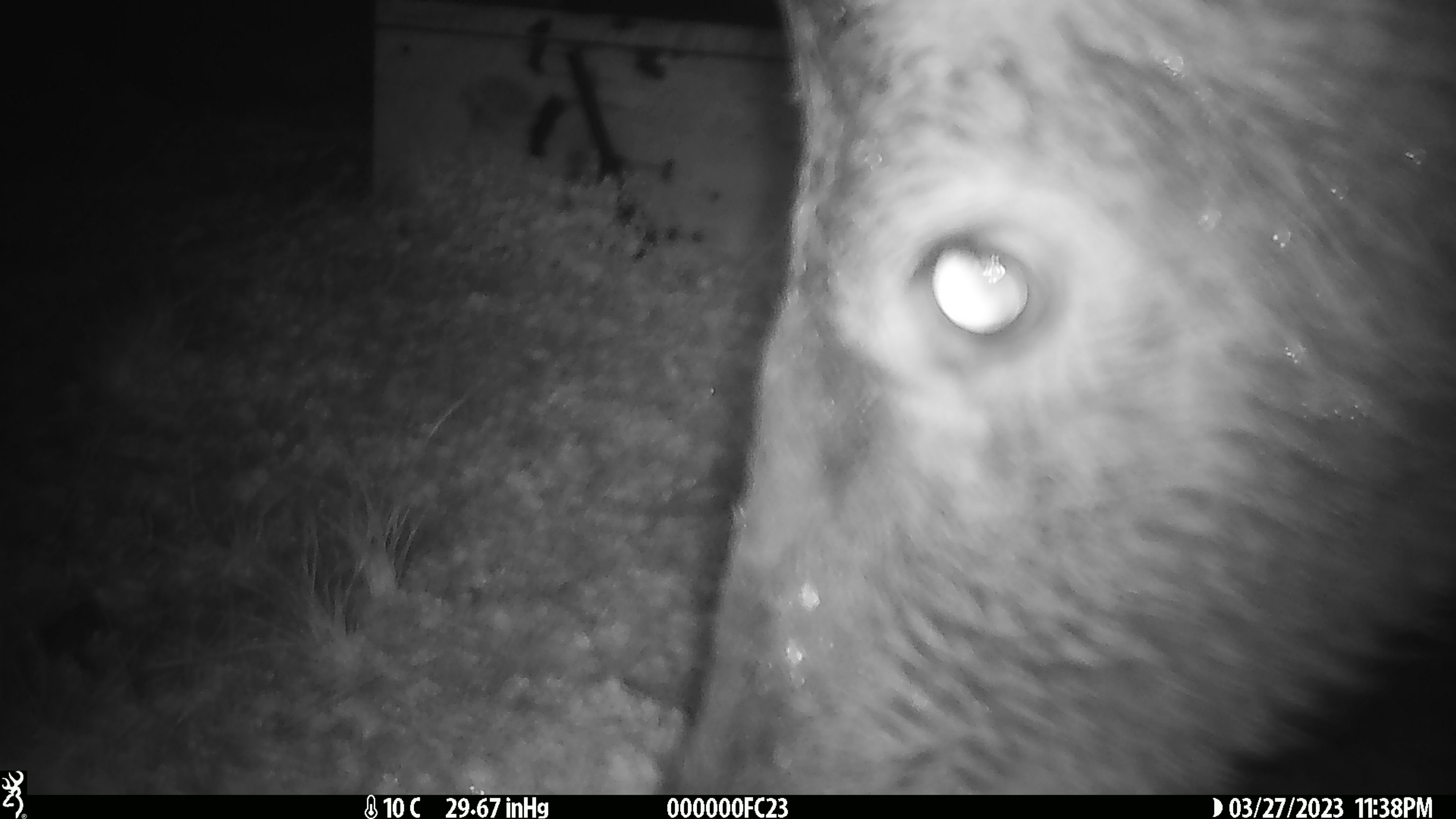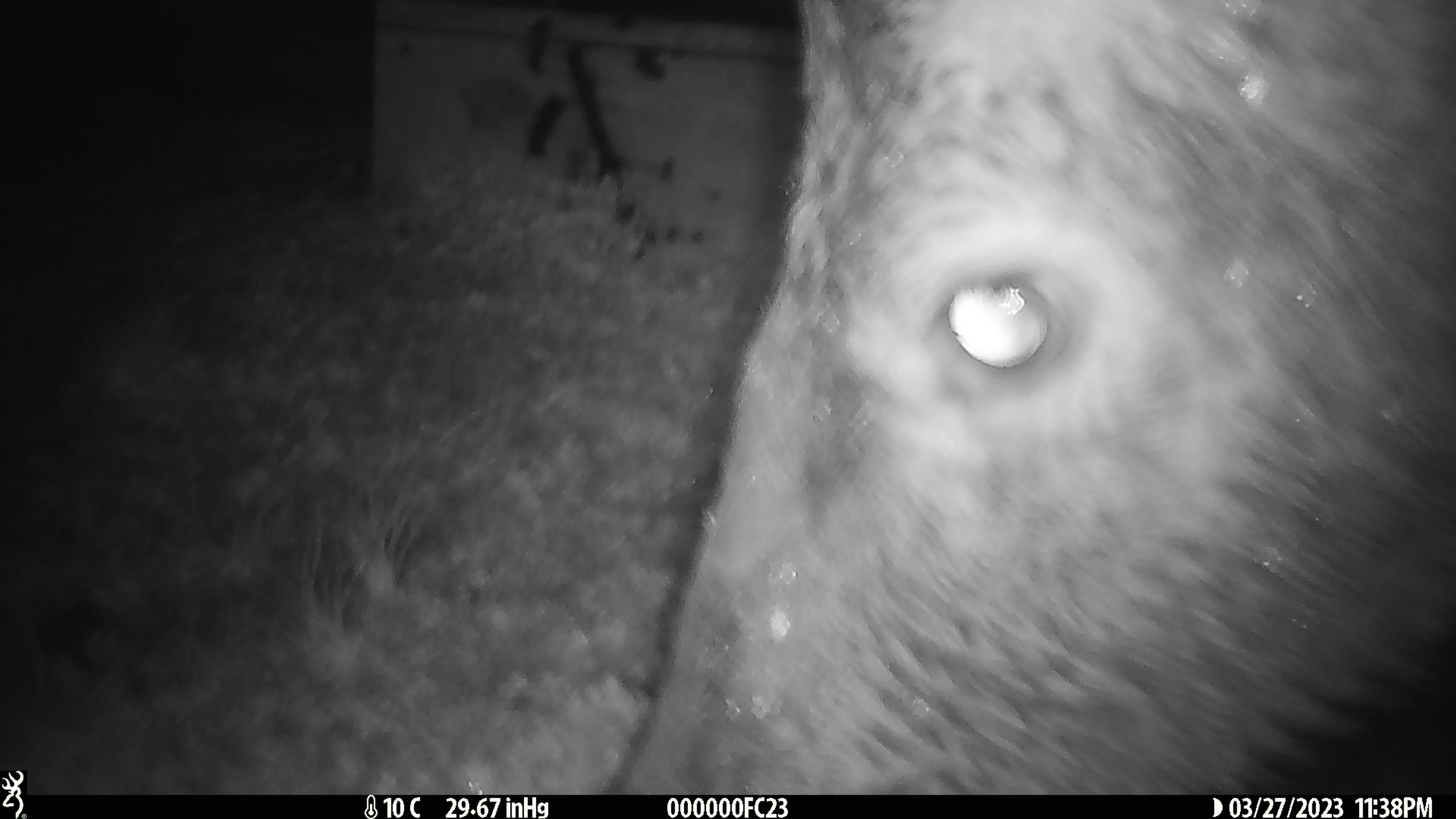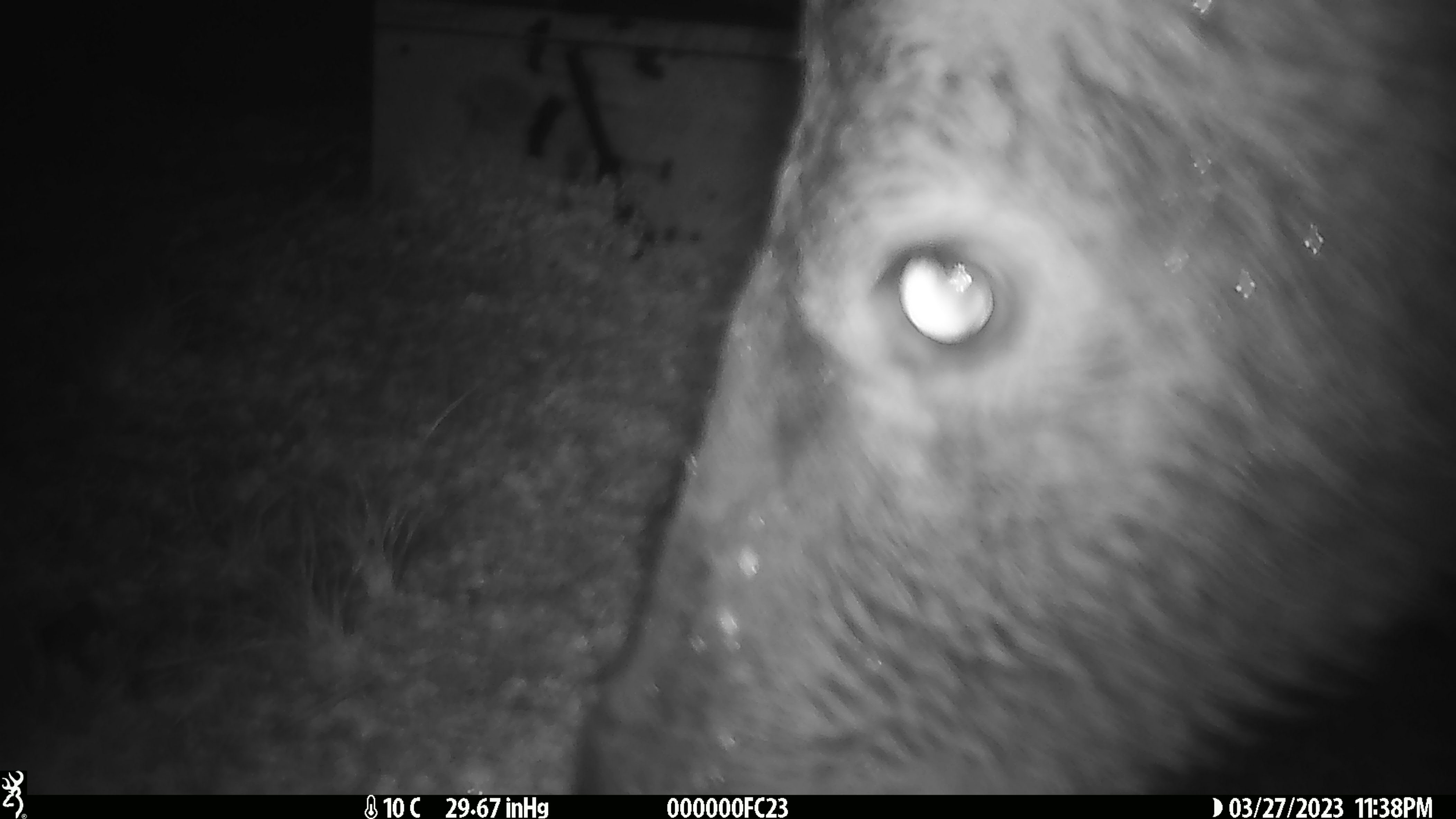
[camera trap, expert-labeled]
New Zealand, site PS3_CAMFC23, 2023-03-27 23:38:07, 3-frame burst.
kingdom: Animalia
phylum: Chordata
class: Mammalia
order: Artiodactyla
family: Cervidae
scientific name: Cervidae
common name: deer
Deer (Cervidae).